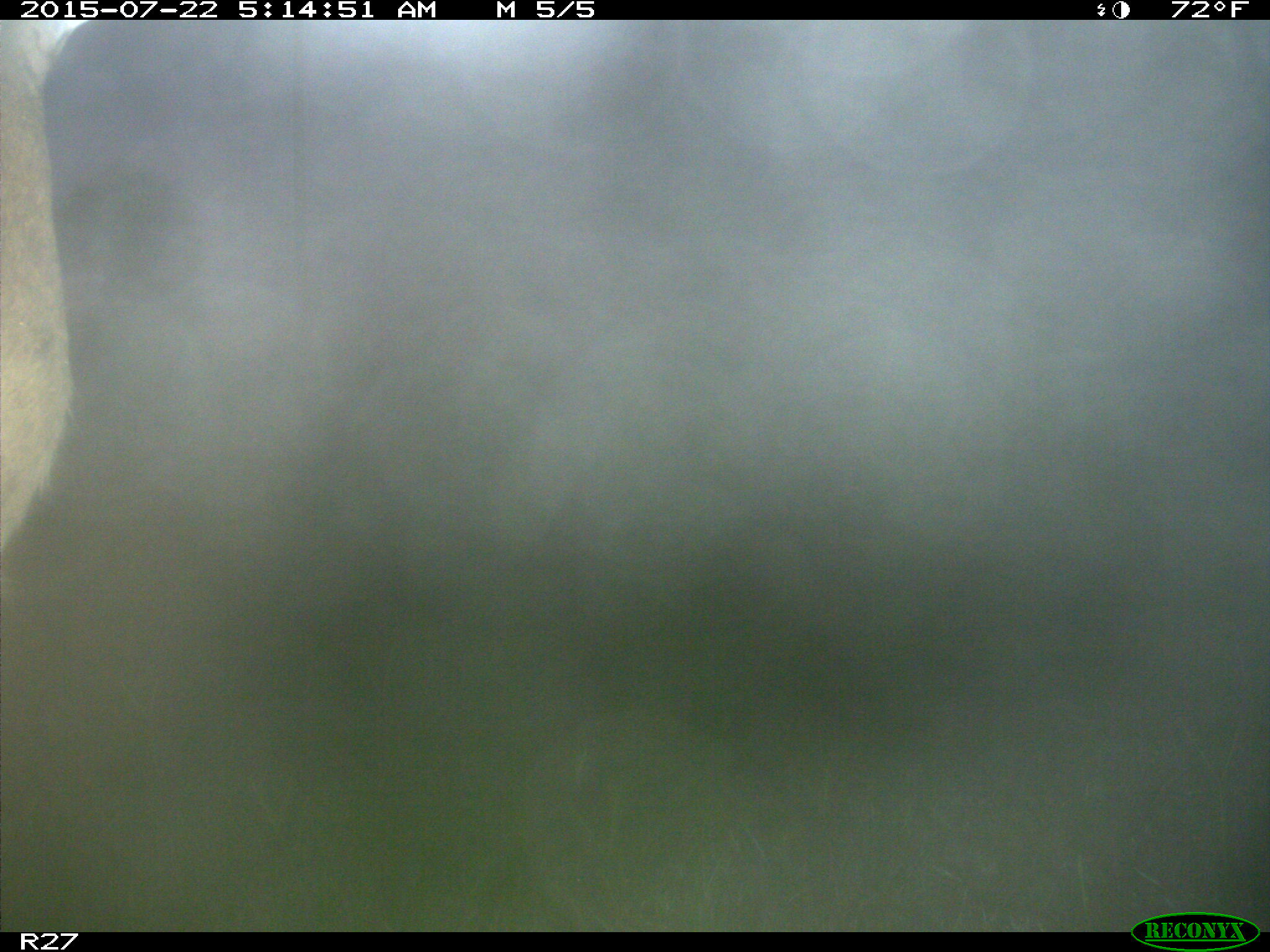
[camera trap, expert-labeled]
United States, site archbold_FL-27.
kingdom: Animalia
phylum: Chordata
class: Mammalia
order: Artiodactyla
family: Cervidae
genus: Odocoileus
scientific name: Odocoileus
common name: deer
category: unidentified deer